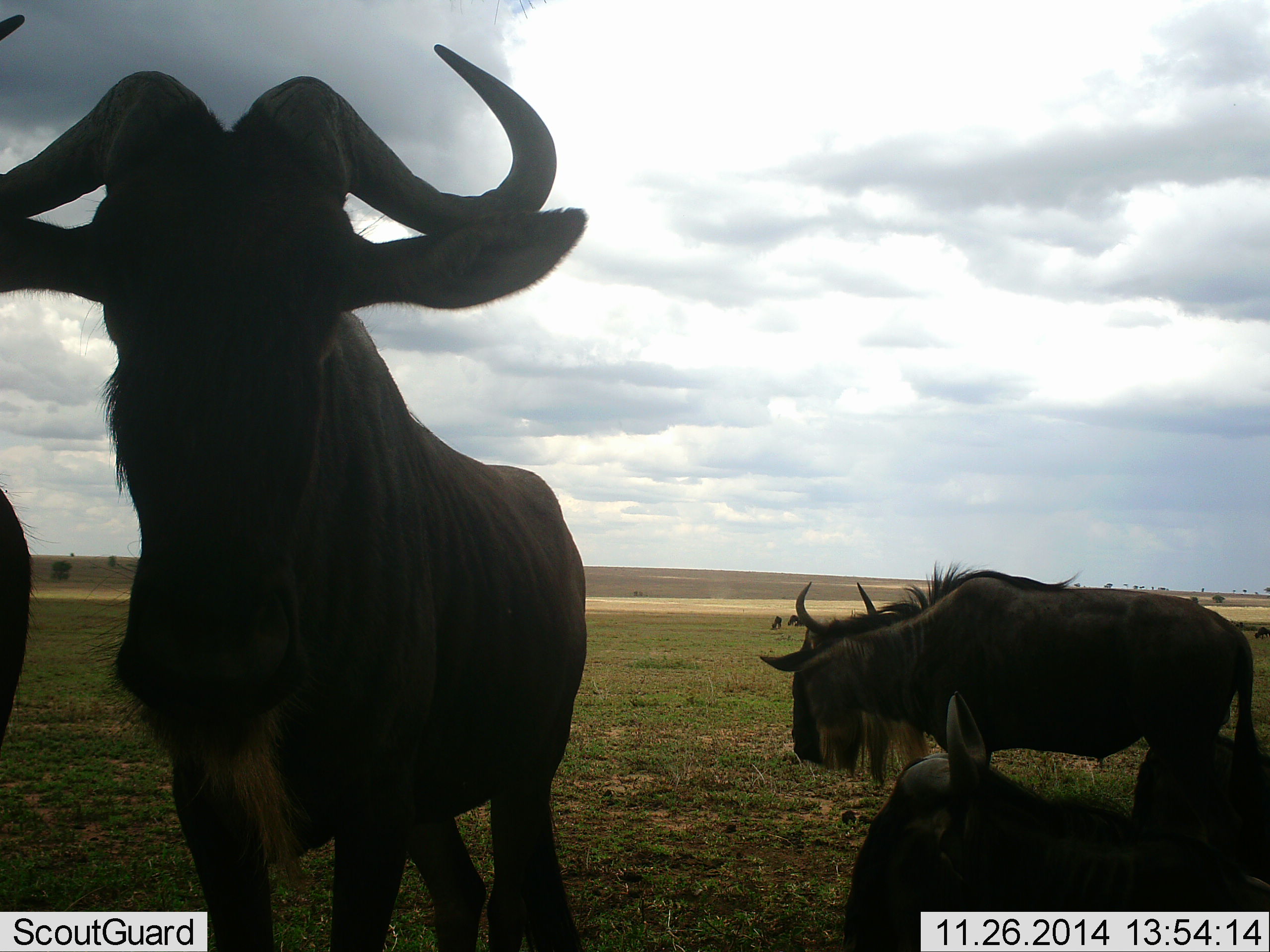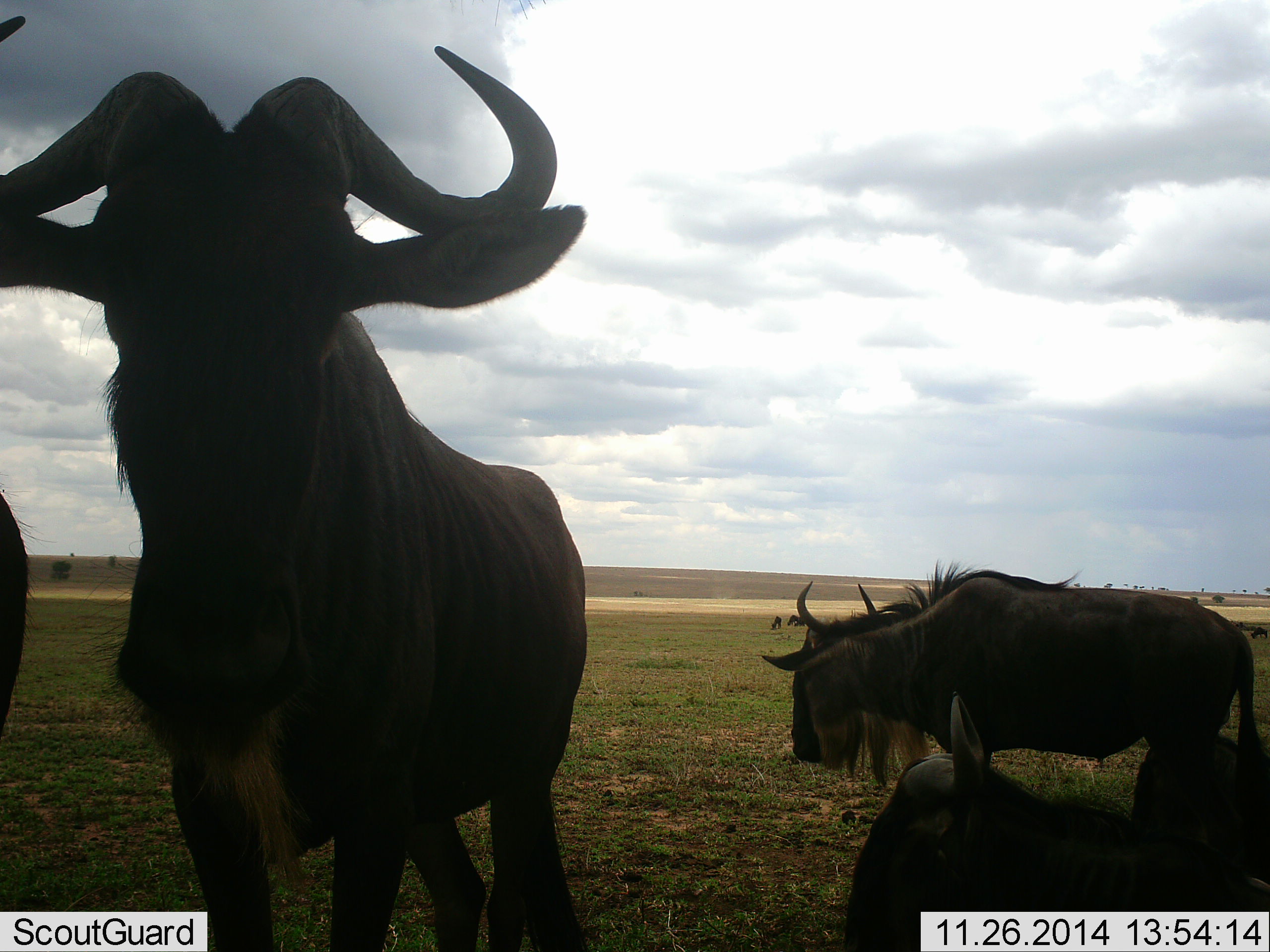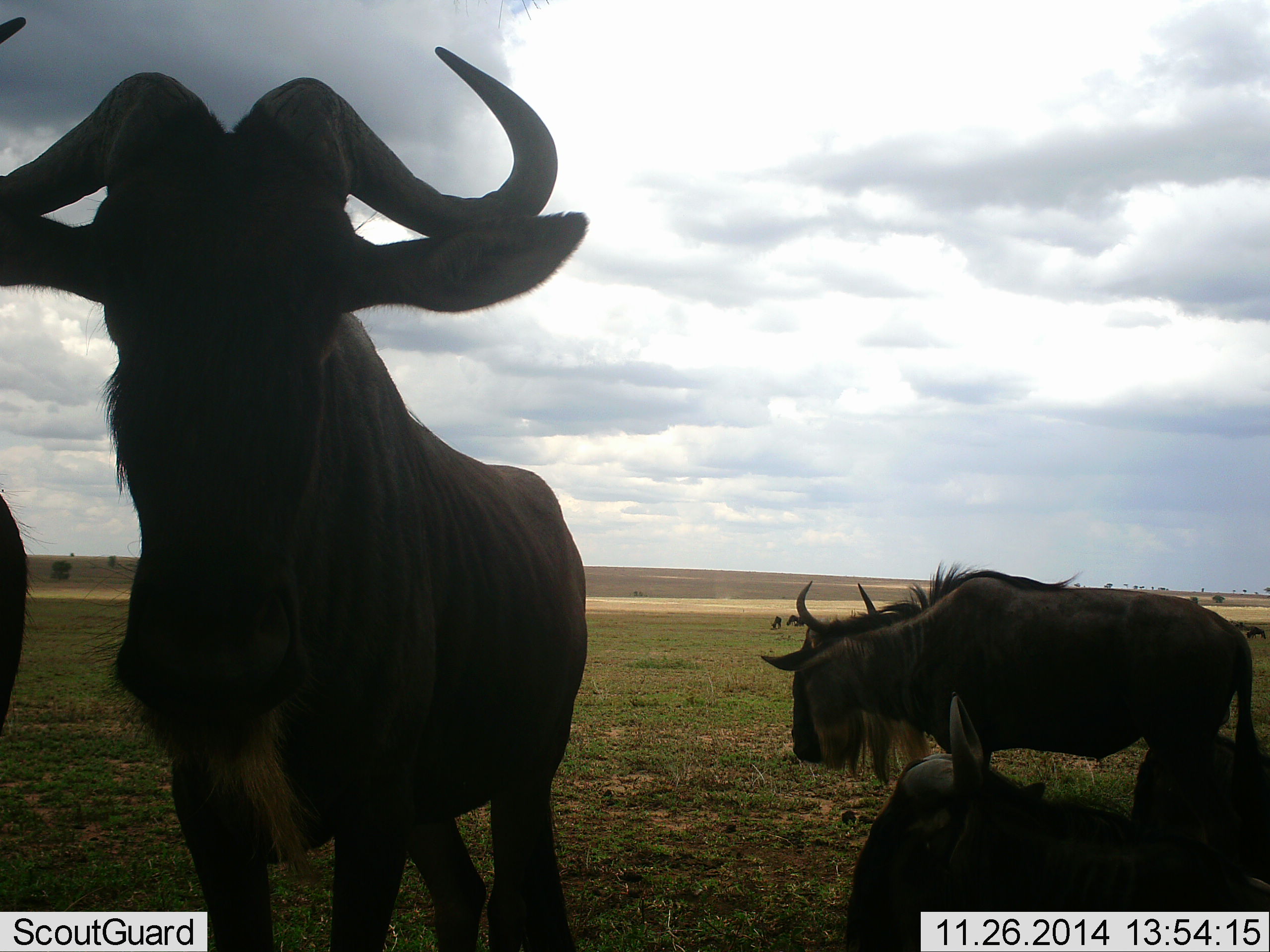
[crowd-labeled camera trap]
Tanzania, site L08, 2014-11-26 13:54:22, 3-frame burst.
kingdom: Animalia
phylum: Chordata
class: Mammalia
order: Artiodactyla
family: Bovidae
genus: Connochaetes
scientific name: Connochaetes taurinus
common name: blue wildebeest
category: wildebeest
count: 6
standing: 70%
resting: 80%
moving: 20%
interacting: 0%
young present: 0%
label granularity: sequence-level